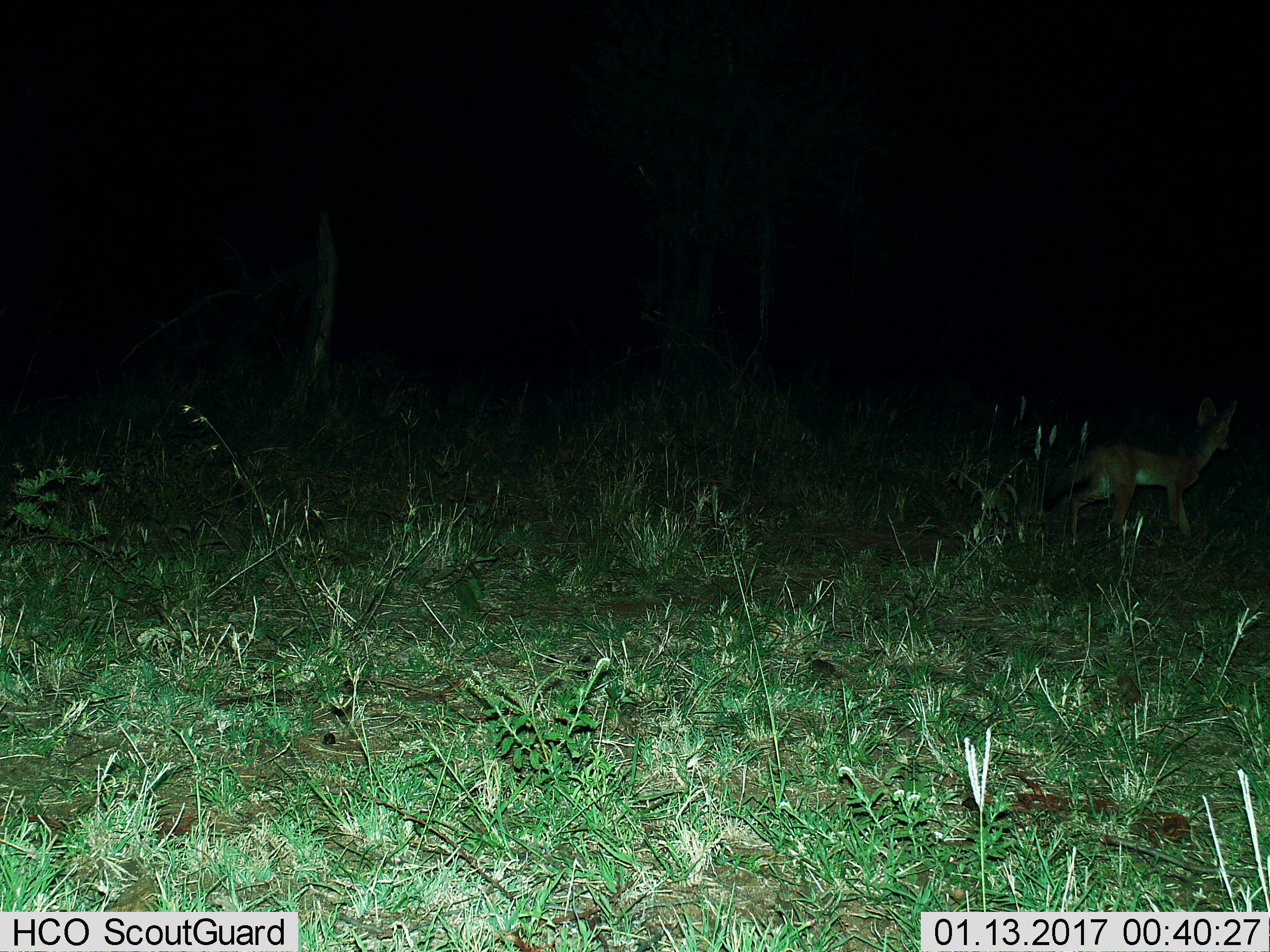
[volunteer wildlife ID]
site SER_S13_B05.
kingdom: Animalia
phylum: Chordata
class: Mammalia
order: Carnivora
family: Canidae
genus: Lupulella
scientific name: Lupulella mesomelas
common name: black-backed jackal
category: jackalblackbacked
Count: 1.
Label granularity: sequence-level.